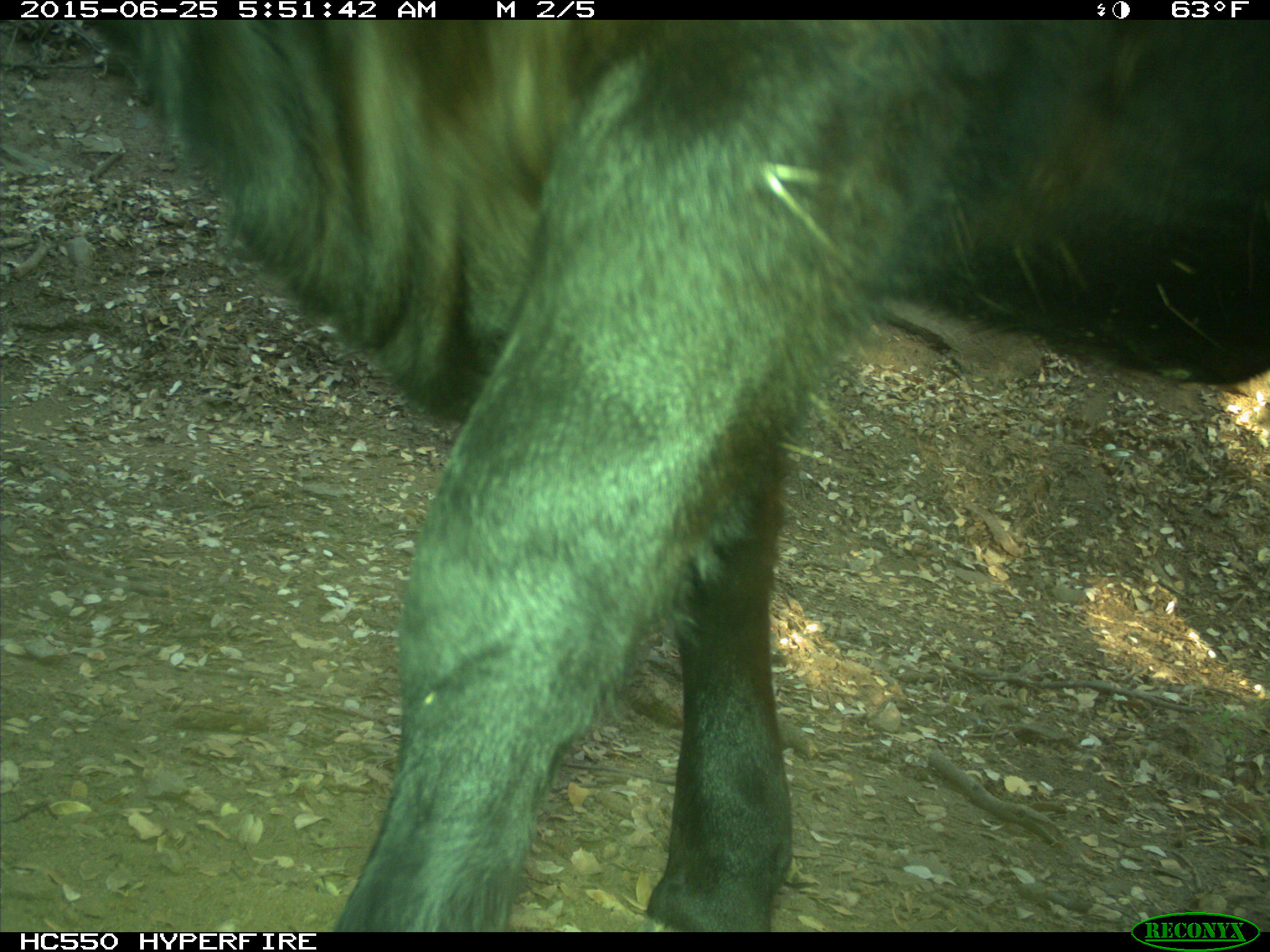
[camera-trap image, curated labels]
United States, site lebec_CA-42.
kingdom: Animalia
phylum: Chordata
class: Mammalia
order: Artiodactyla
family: Bovidae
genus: Bos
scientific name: Bos taurus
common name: domestic cow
Bos taurus (domestic cow).